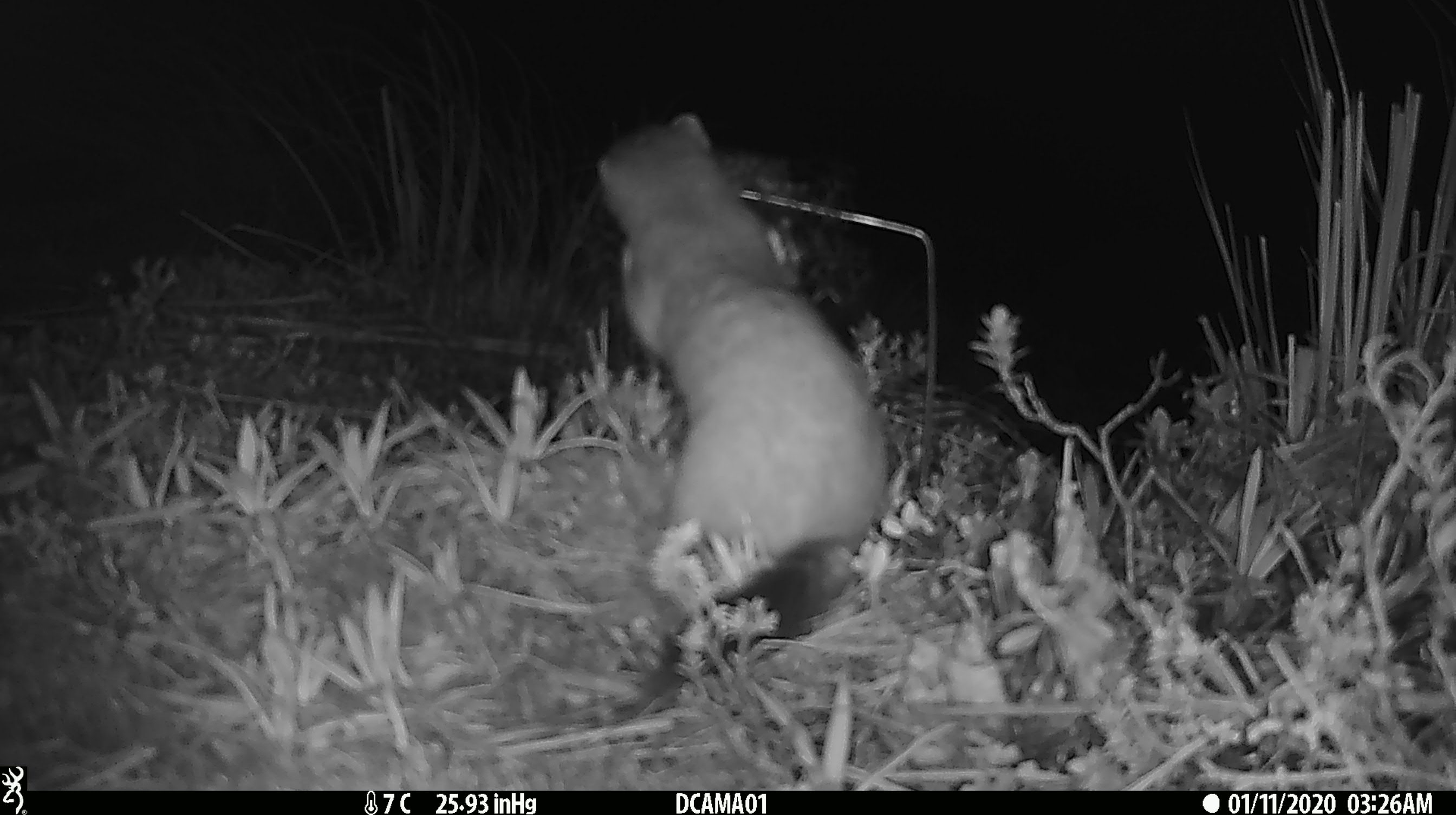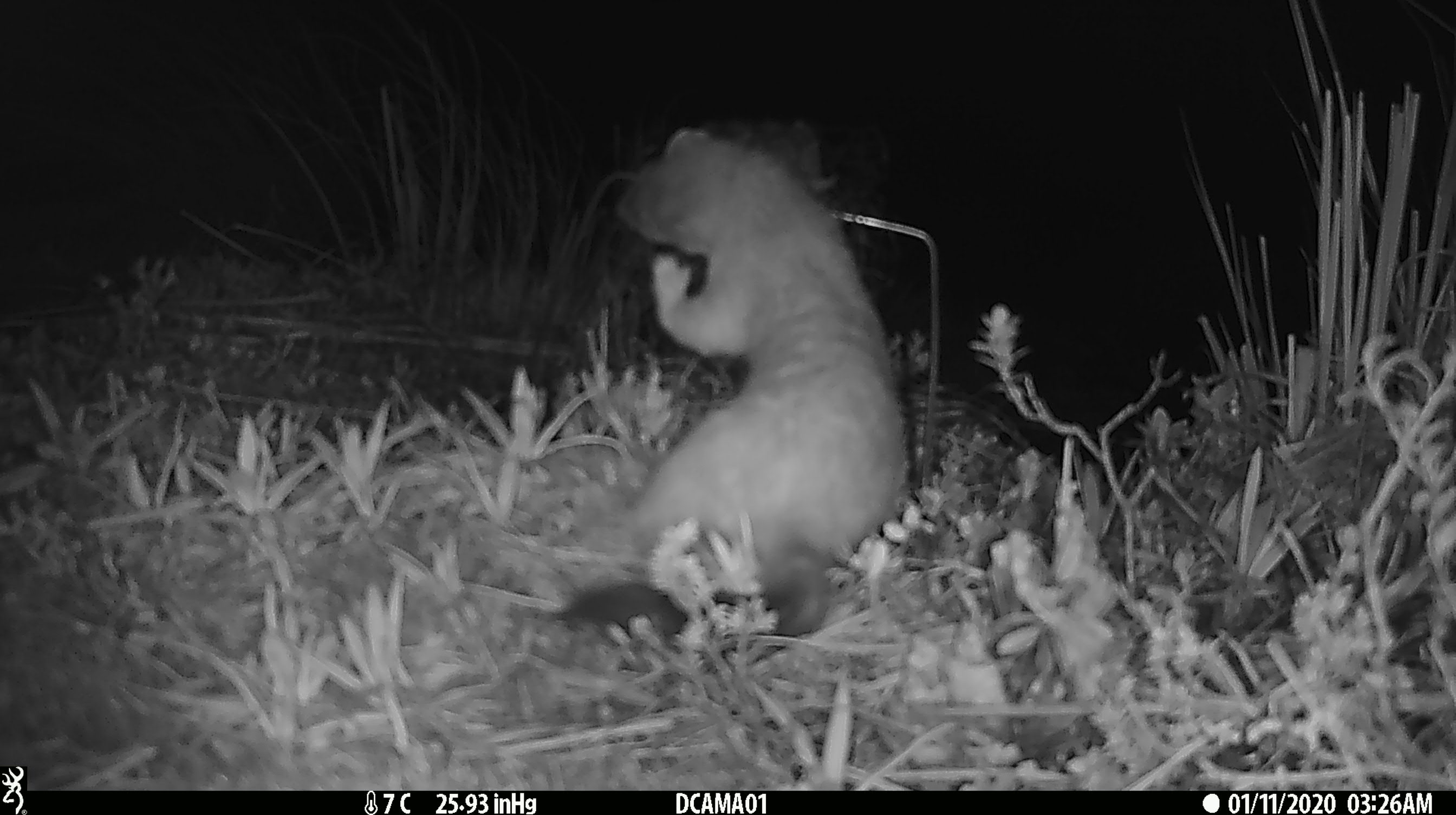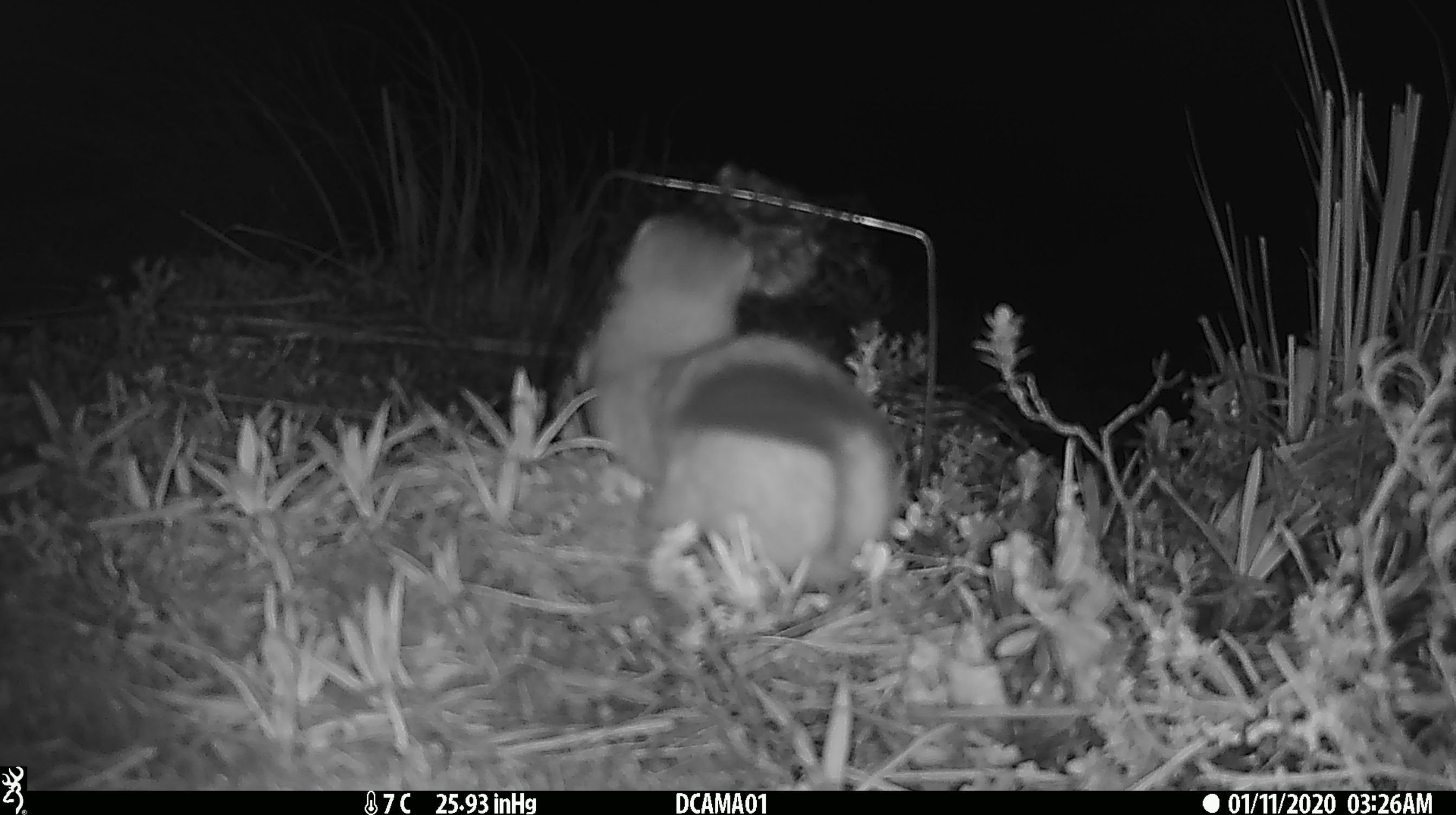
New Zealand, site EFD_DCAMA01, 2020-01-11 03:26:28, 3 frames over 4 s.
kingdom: Animalia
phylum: Chordata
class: Mammalia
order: Carnivora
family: Mustelidae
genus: Mustela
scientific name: Mustela erminea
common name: stoat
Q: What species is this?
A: Stoat (Mustela erminea).